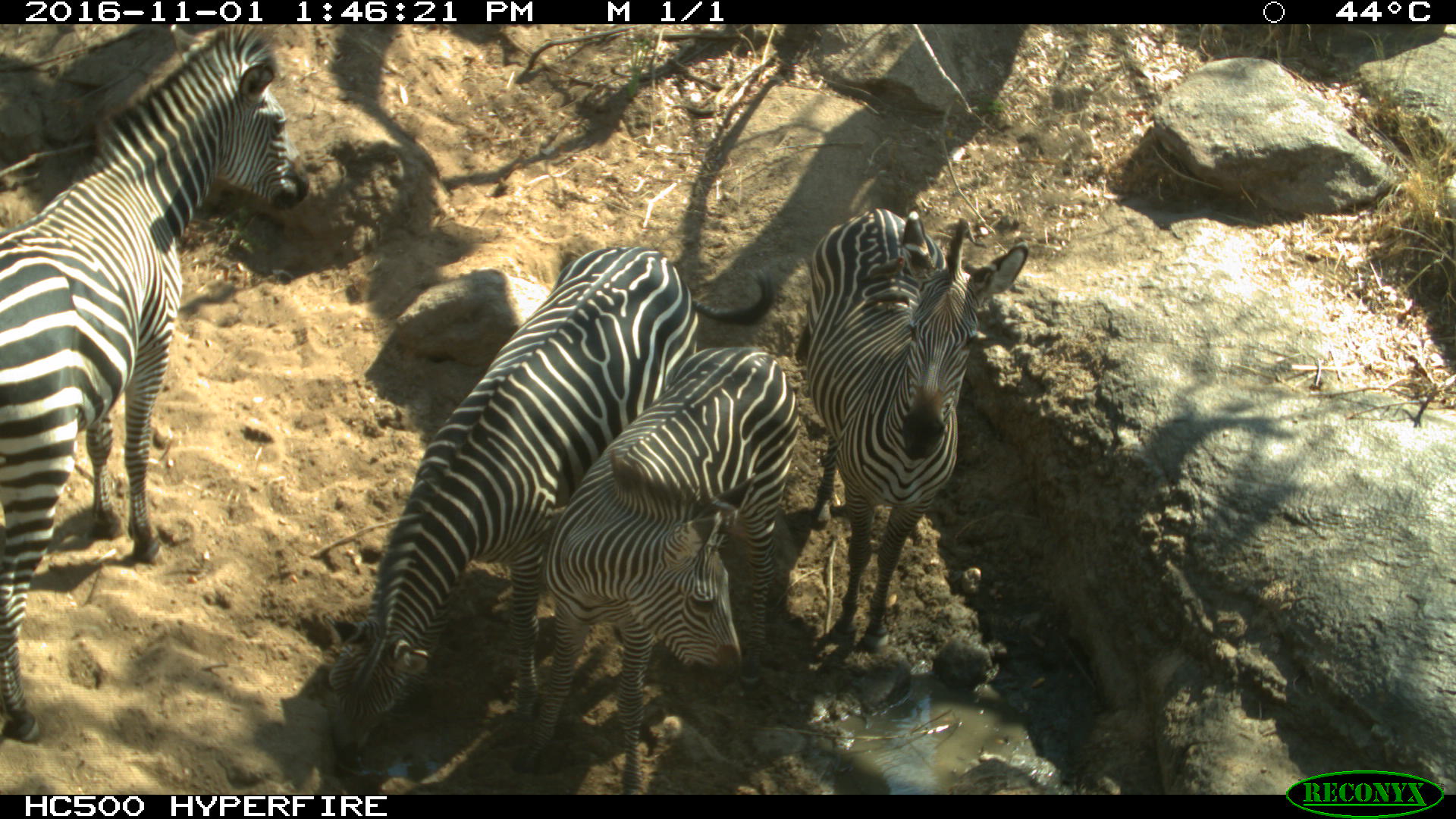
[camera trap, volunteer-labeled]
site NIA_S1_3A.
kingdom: Animalia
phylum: Chordata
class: Mammalia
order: Perissodactyla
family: Equidae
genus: Equus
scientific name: Equus quagga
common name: plains zebra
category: zebraplains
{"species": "zebraplains (plains zebra) (Equus quagga)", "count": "4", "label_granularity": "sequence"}